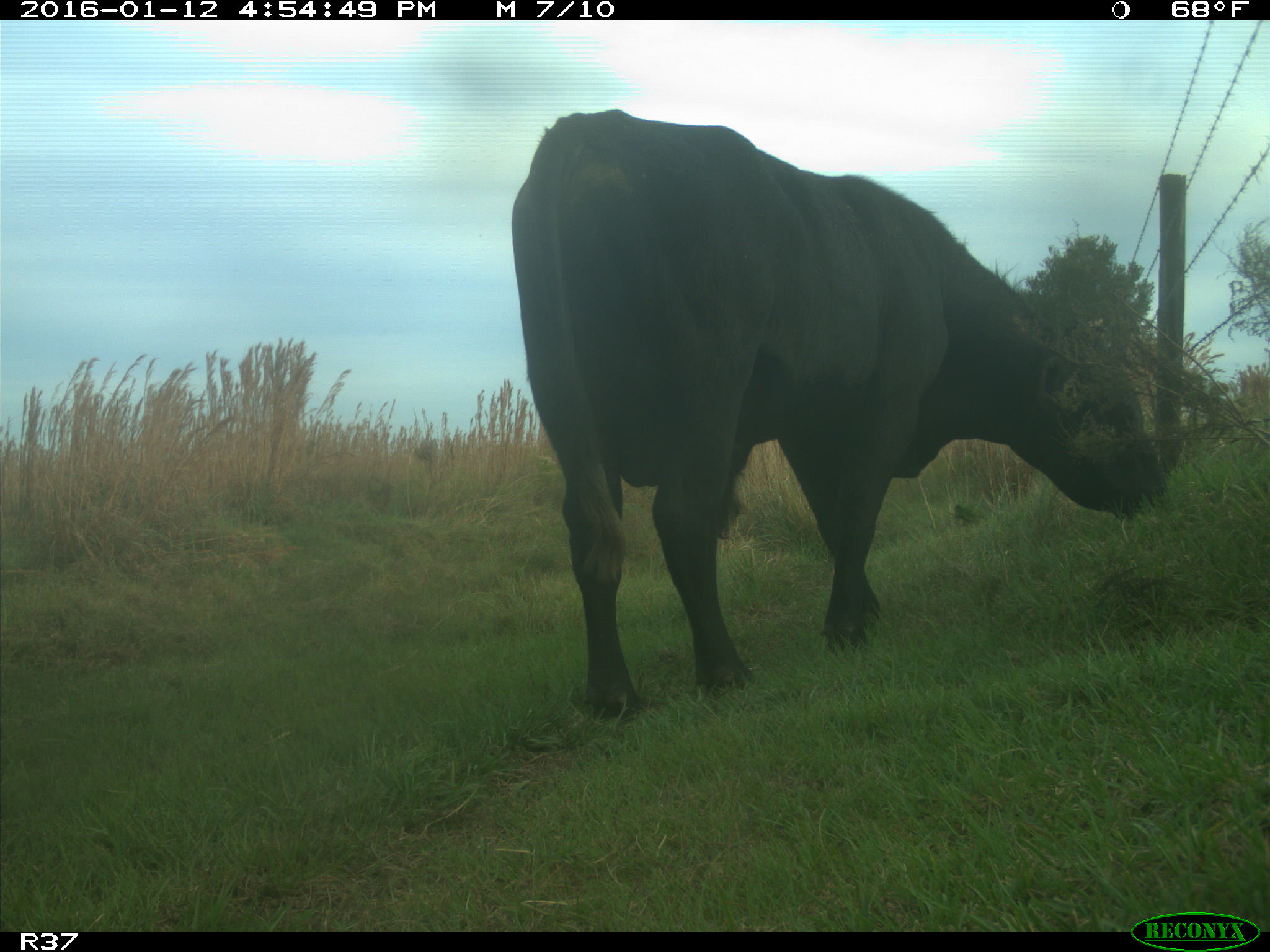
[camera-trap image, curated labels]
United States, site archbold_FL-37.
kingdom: Animalia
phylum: Chordata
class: Mammalia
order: Artiodactyla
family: Bovidae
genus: Bos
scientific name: Bos taurus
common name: domestic cow